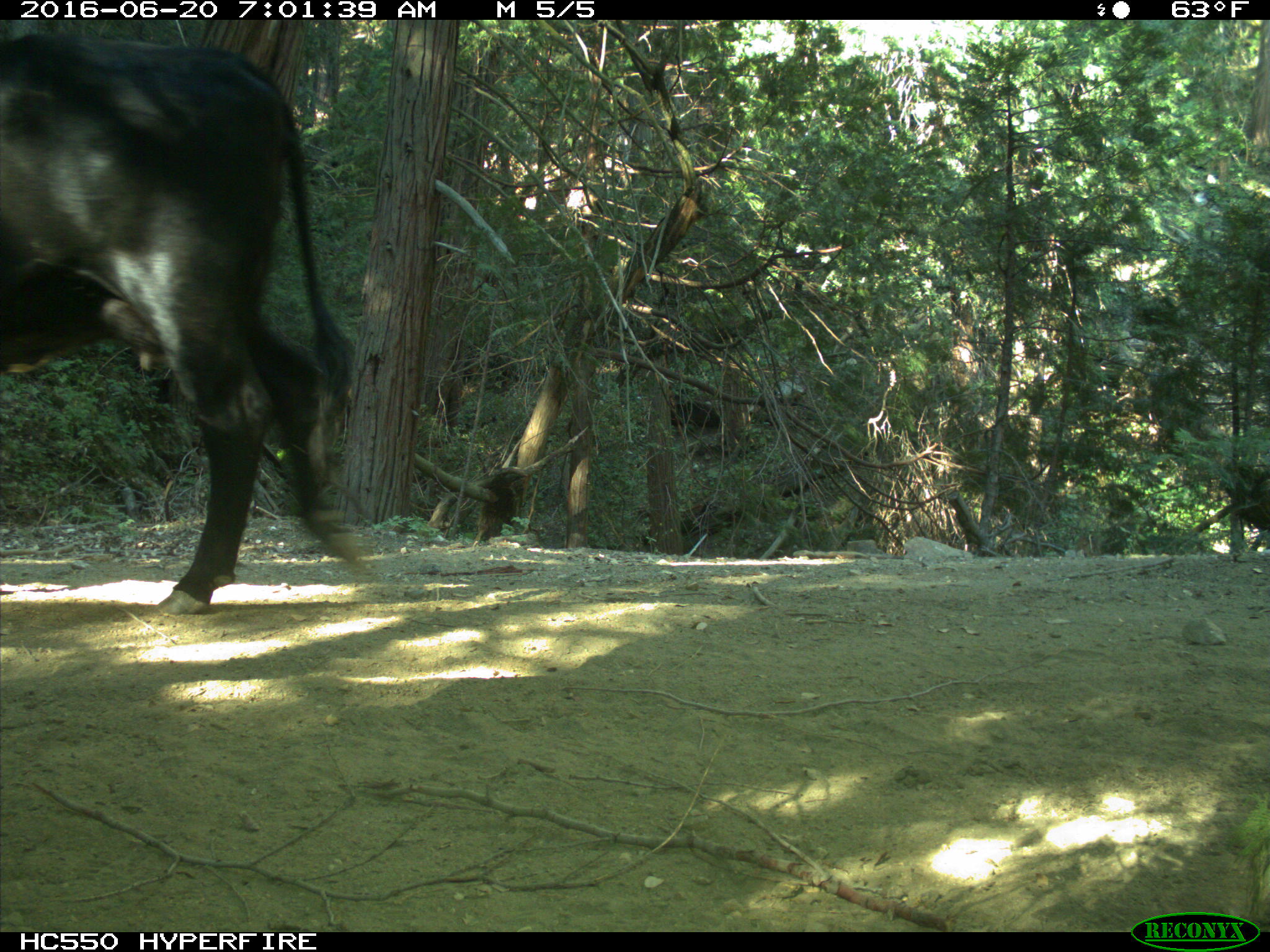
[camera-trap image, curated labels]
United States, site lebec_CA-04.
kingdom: Animalia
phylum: Chordata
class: Mammalia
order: Artiodactyla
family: Bovidae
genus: Bos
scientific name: Bos taurus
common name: domestic cow